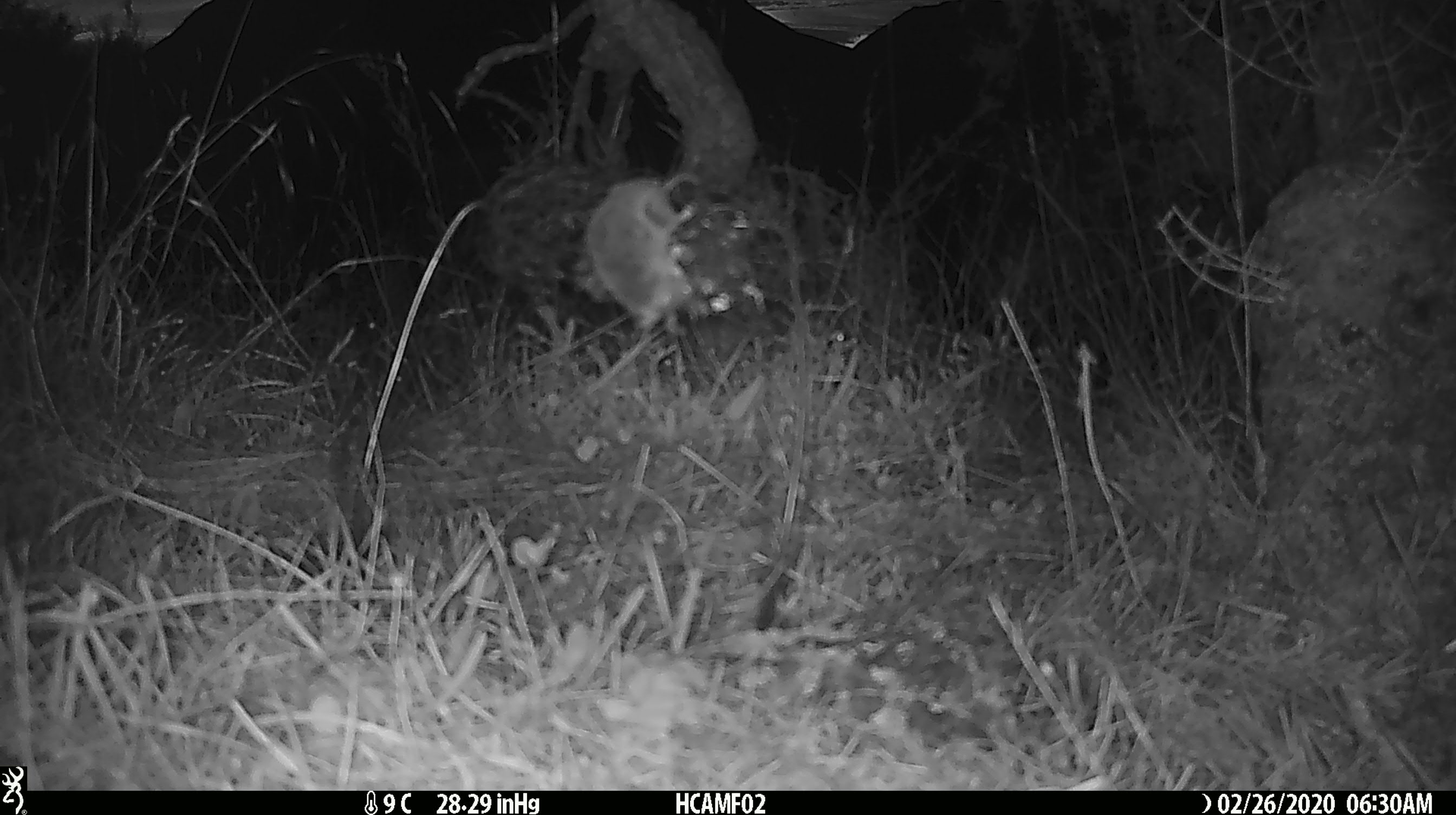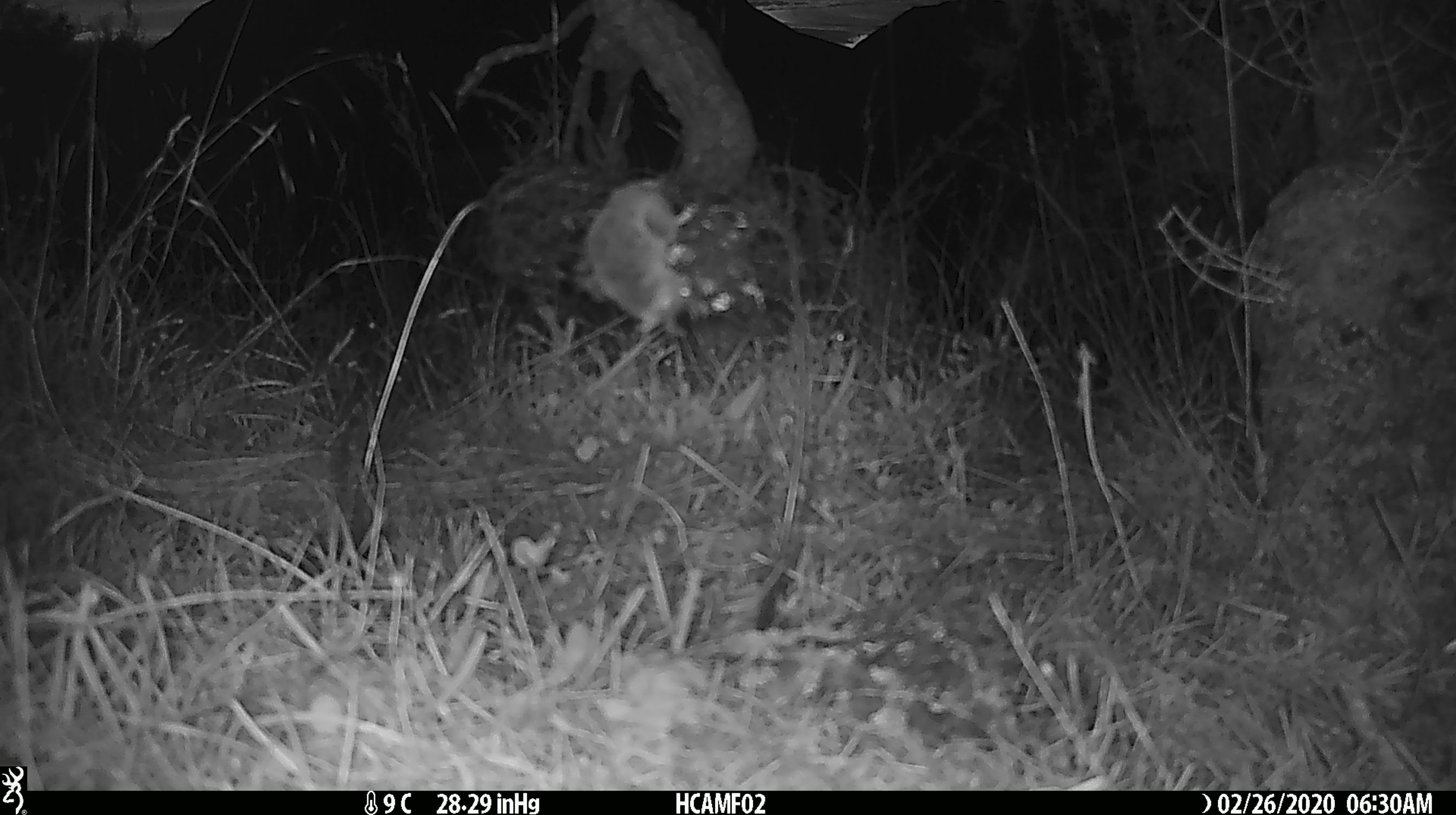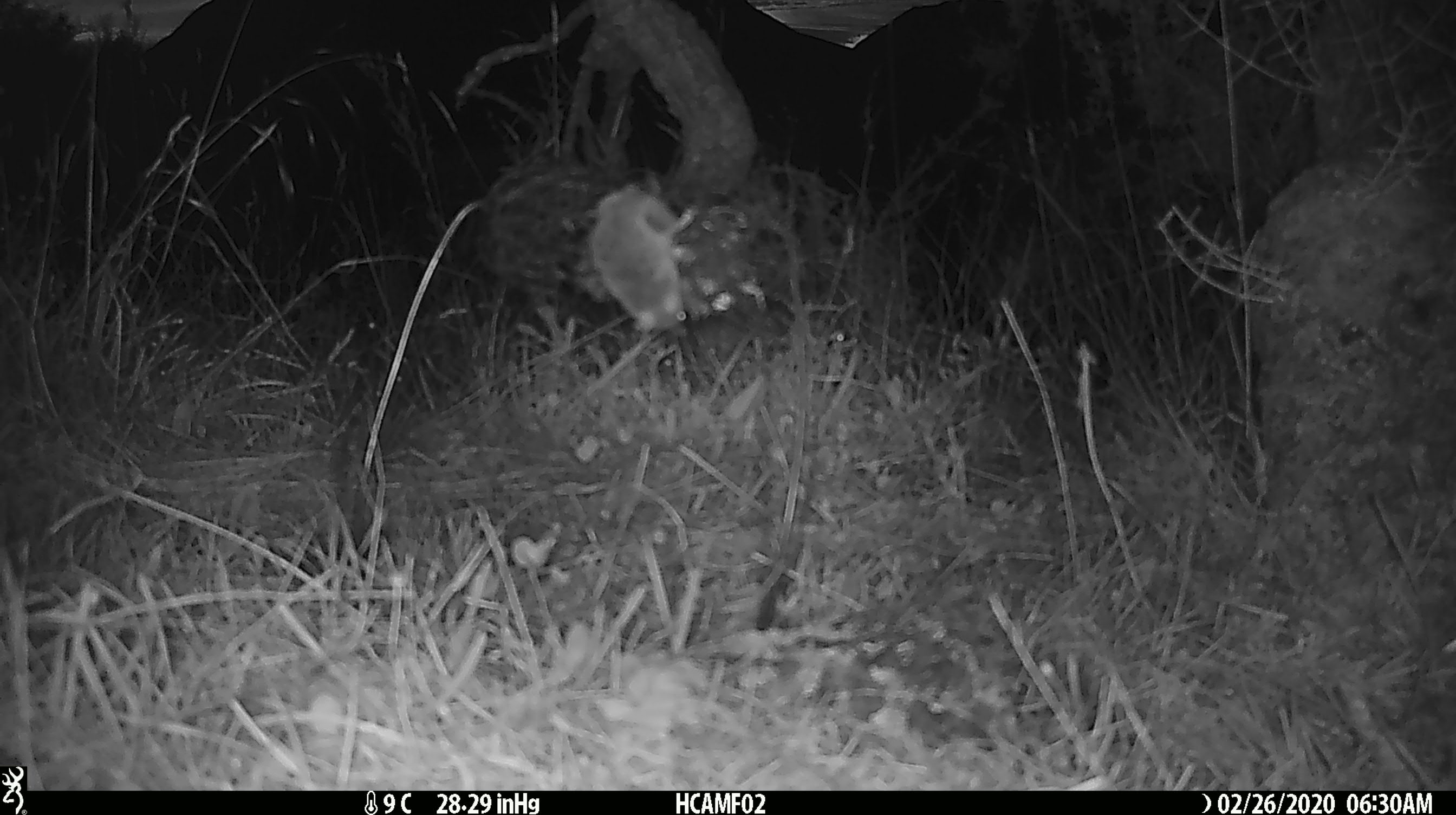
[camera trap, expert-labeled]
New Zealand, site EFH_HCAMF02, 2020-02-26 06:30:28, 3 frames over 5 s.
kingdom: Animalia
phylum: Chordata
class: Mammalia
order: Rodentia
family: Muridae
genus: Mus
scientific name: Mus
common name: mouse